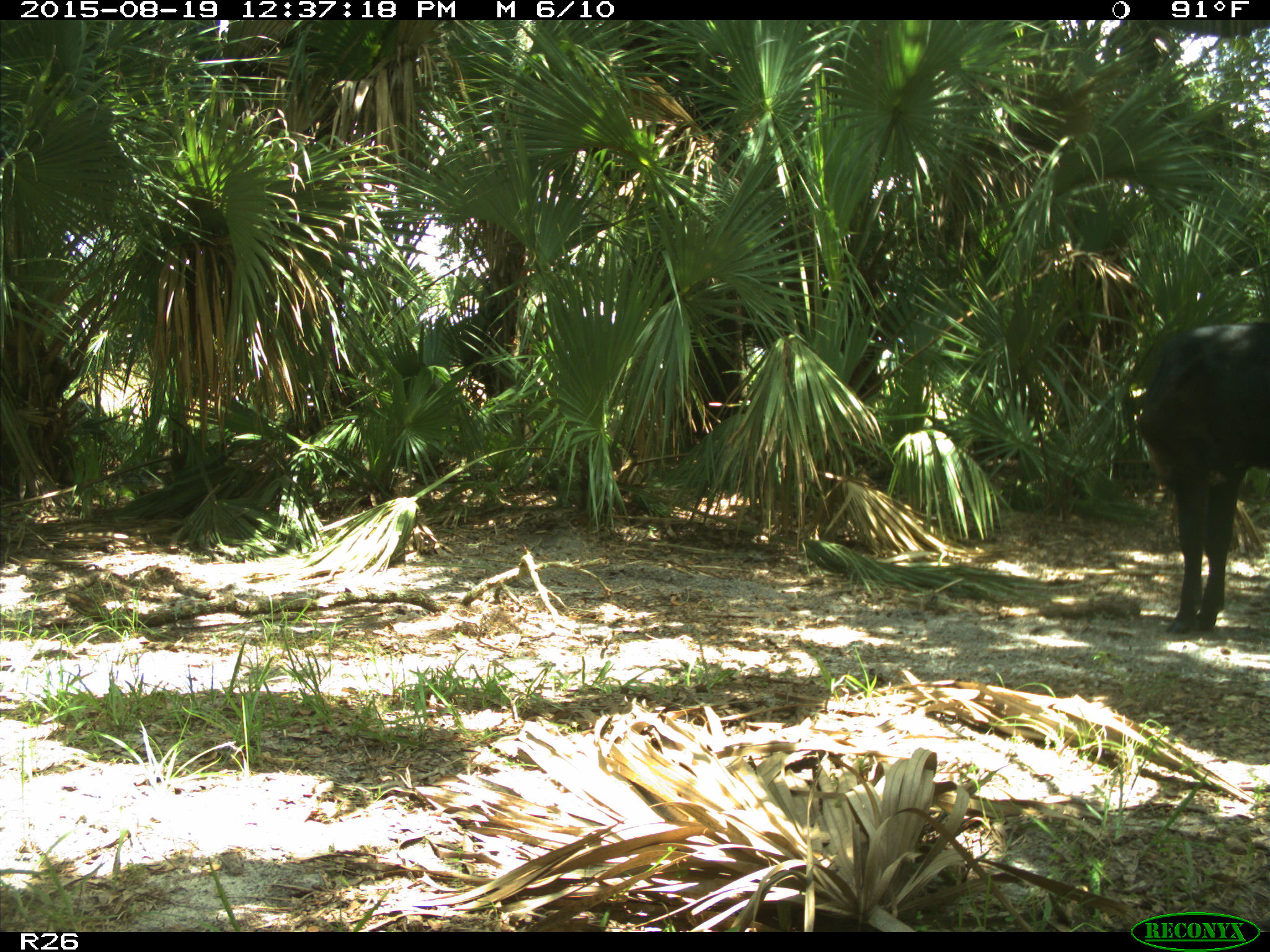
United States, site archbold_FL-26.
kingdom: Animalia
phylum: Chordata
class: Mammalia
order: Artiodactyla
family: Bovidae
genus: Bos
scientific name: Bos taurus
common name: domestic cow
Bos taurus (domestic cow).